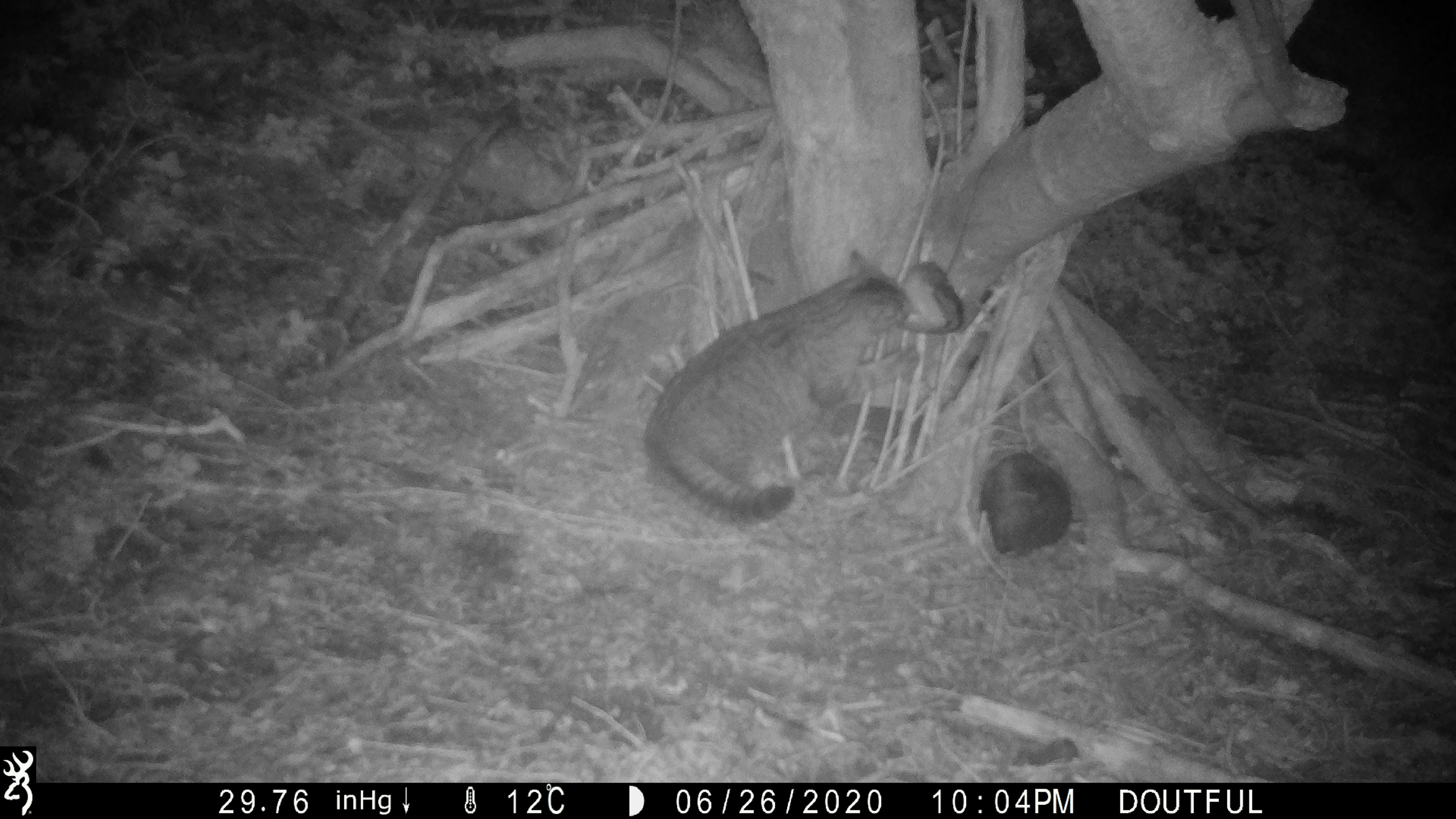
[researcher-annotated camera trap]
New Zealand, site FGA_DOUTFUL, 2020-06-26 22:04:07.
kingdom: Animalia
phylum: Chordata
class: Mammalia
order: Carnivora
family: Felidae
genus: Felis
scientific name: Felis catus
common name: domestic cat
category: cat